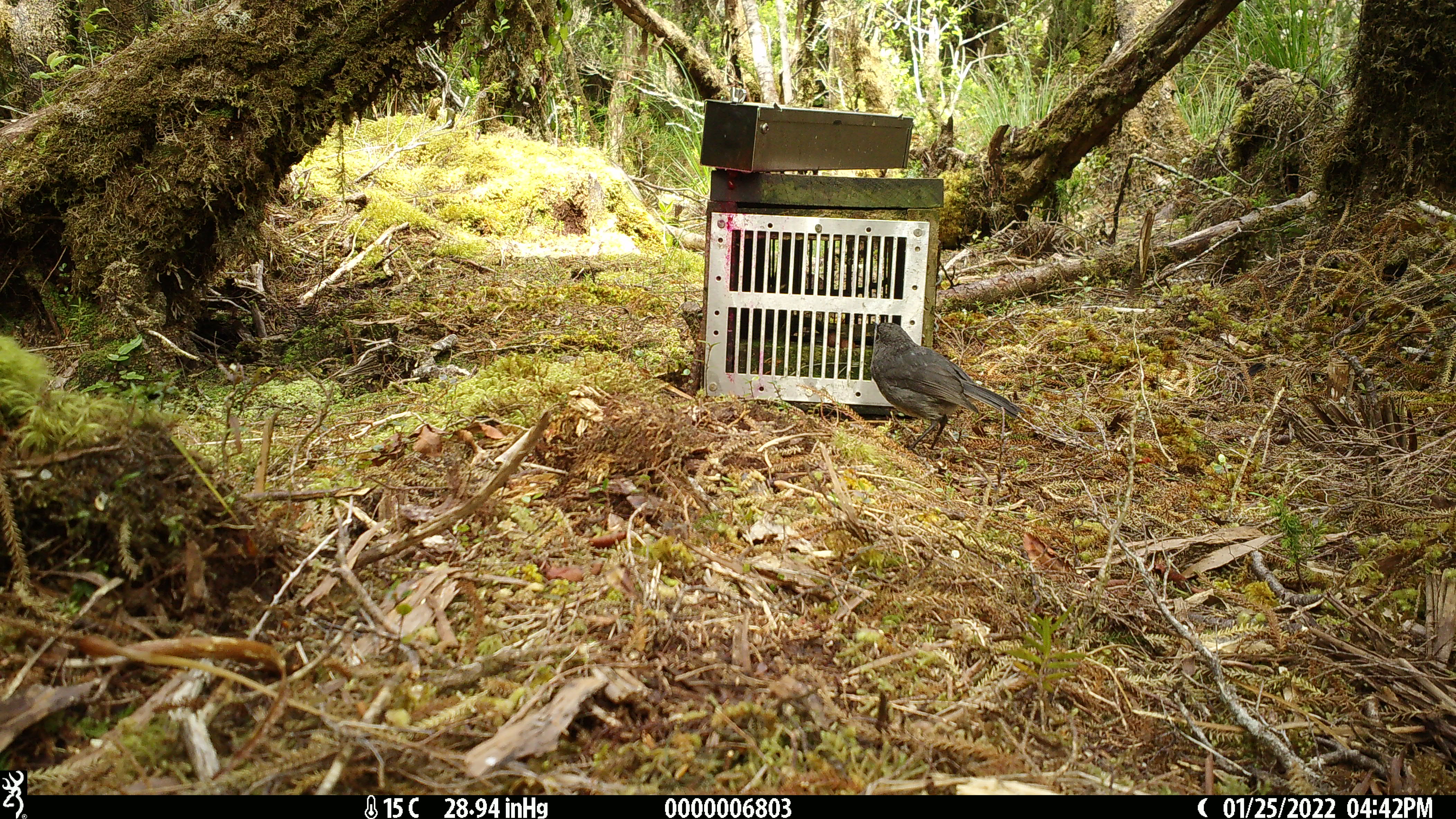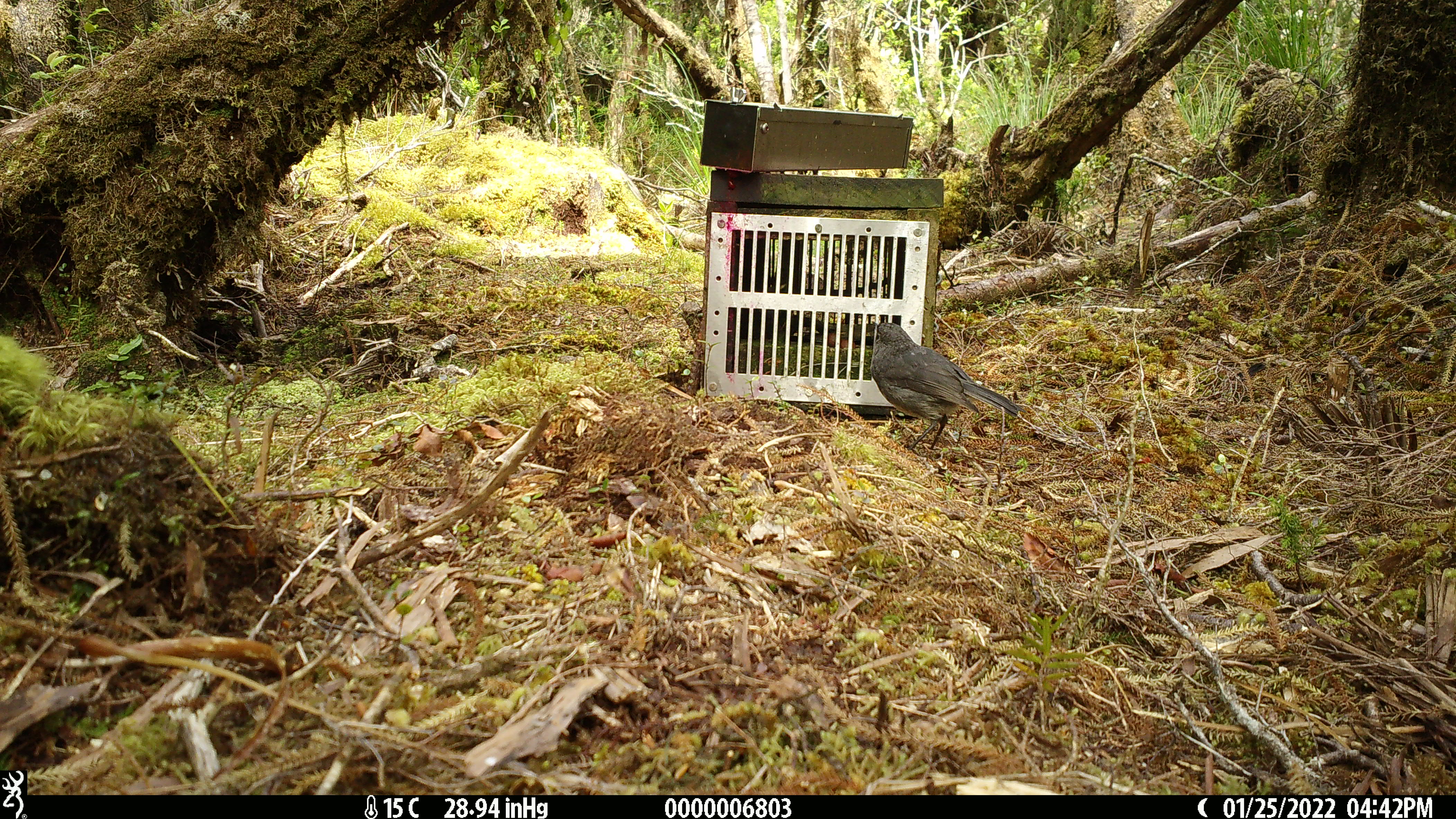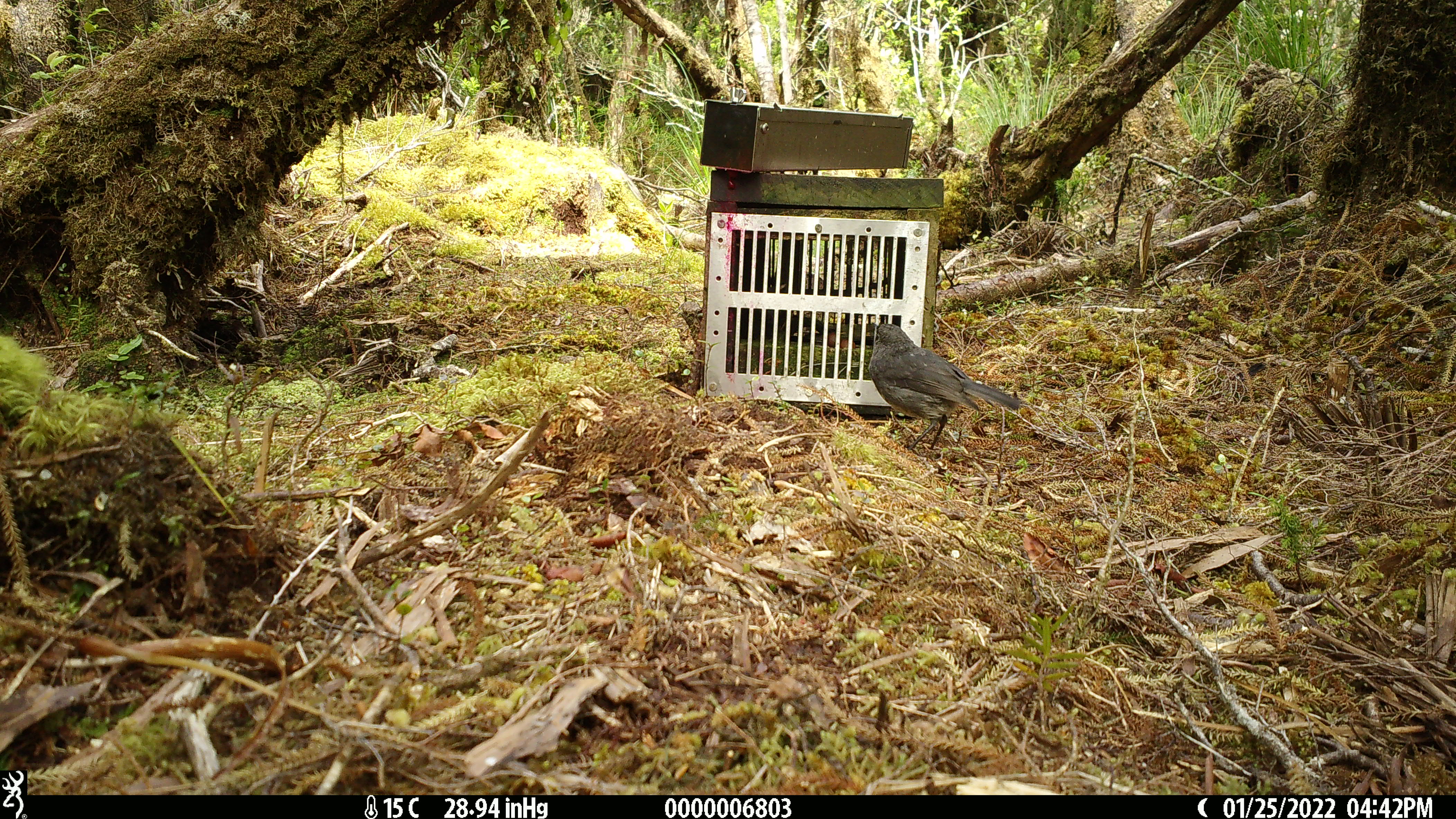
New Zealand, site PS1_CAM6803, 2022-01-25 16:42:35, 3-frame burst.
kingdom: Animalia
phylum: Chordata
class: Aves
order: Passeriformes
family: Petroicidae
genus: Petroica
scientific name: Petroica australis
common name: new zealand robin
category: robin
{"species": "robin (new zealand robin) (Petroica australis)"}